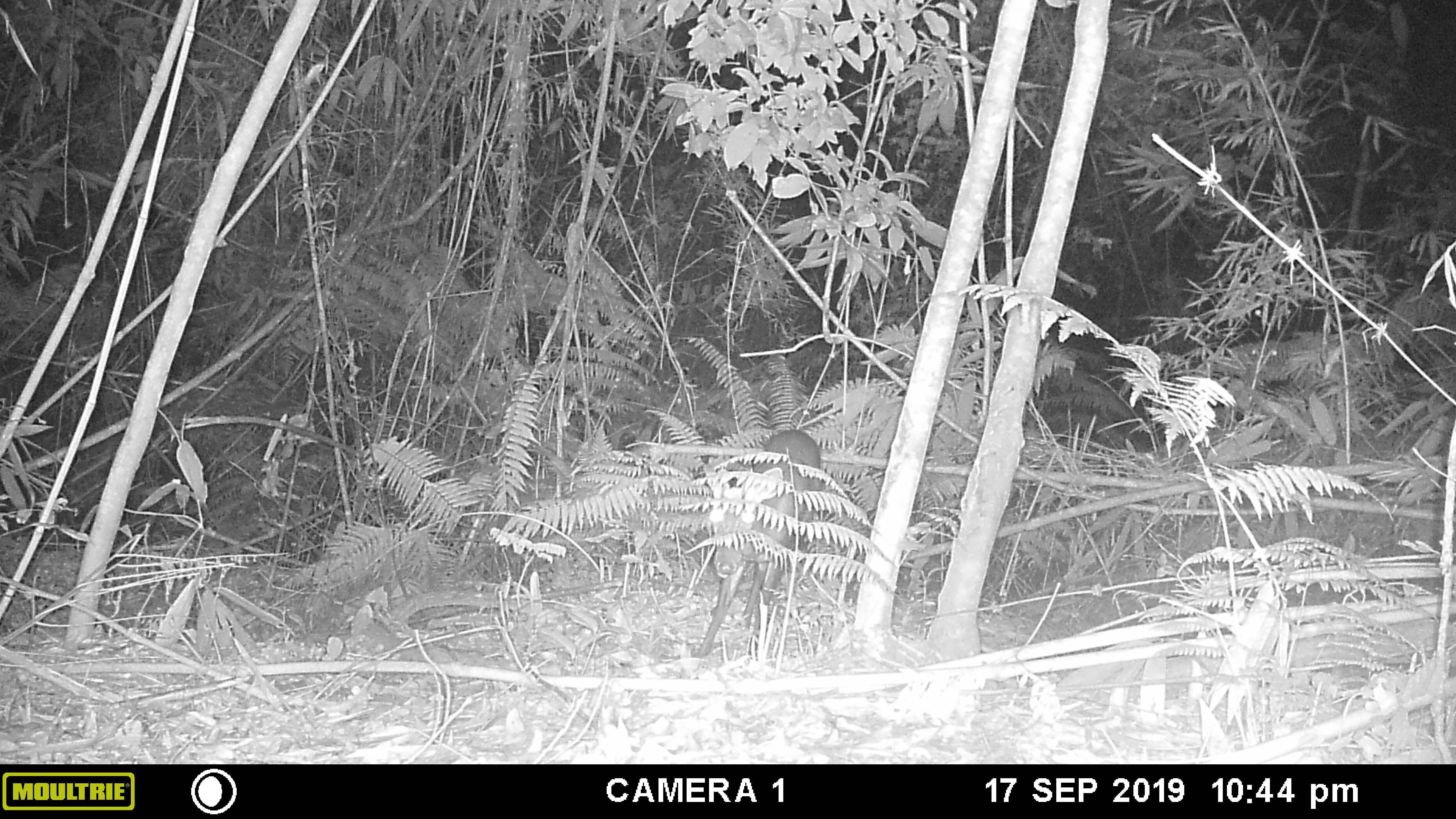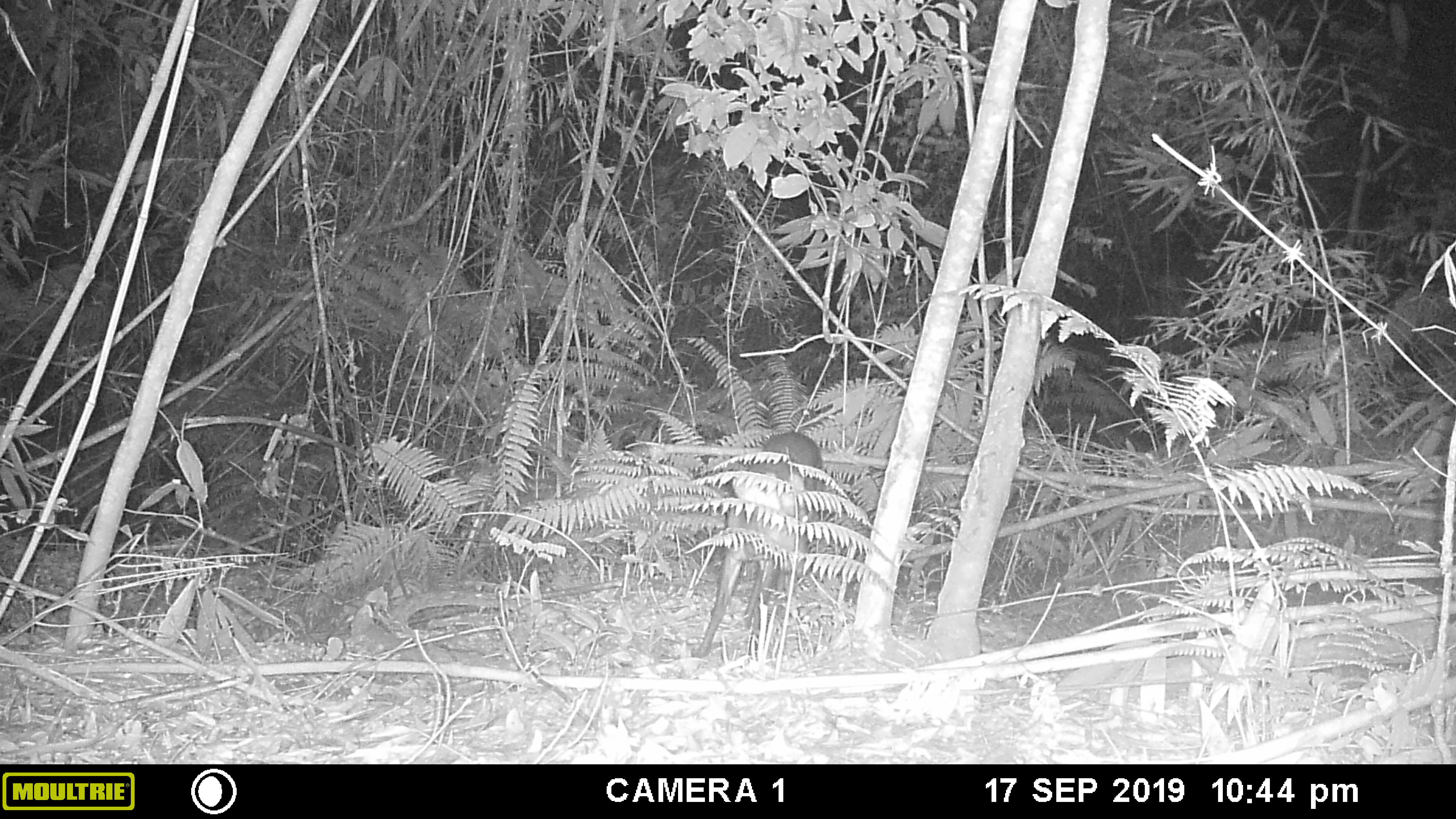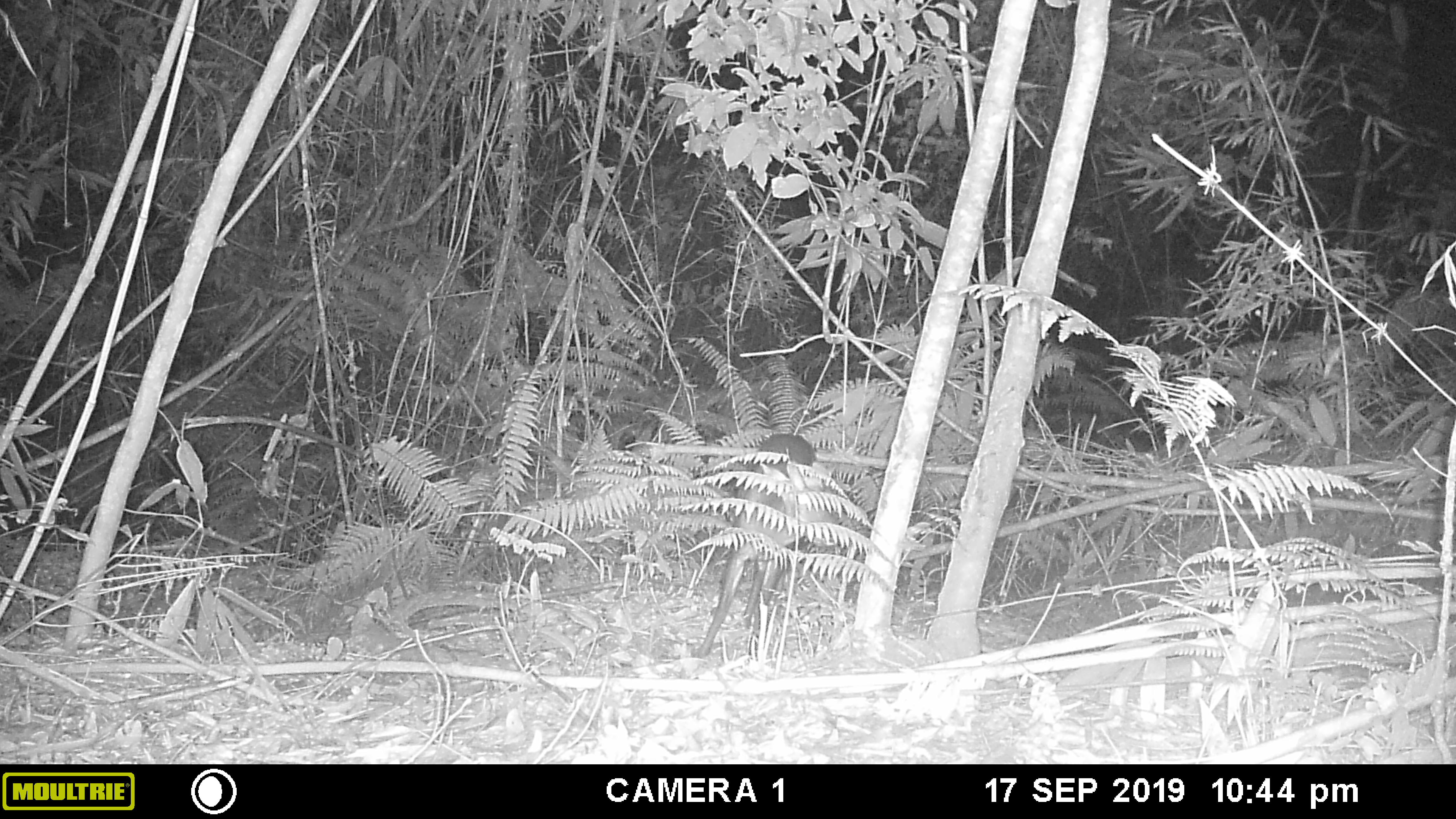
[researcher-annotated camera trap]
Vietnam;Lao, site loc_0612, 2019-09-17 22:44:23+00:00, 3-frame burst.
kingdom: Animalia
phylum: Chordata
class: Mammalia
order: Artiodactyla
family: Cervidae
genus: Muntiacus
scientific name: Muntiacus rooseveltorum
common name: roosevelt's muntjac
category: roosevelts muntjac group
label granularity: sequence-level